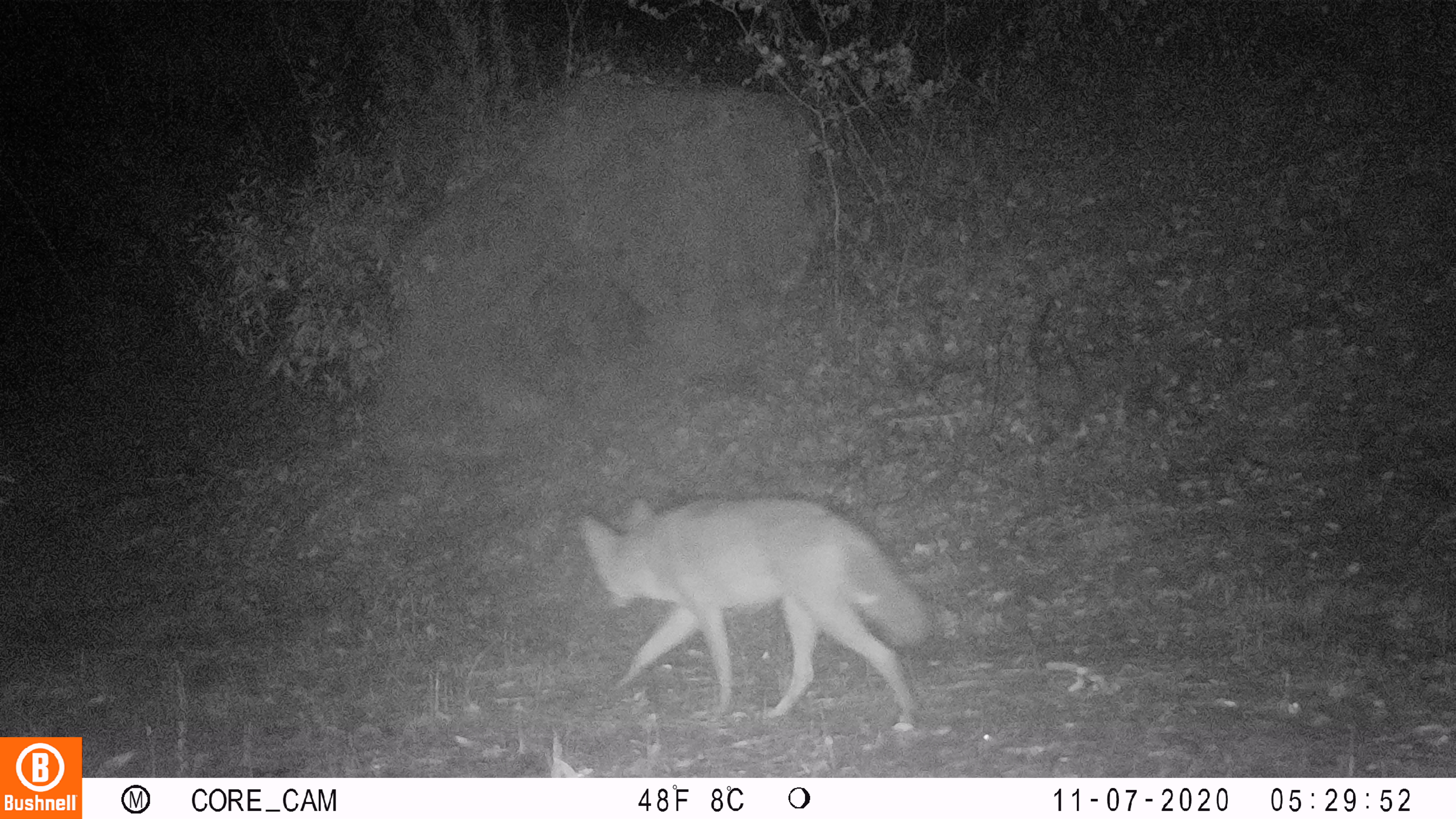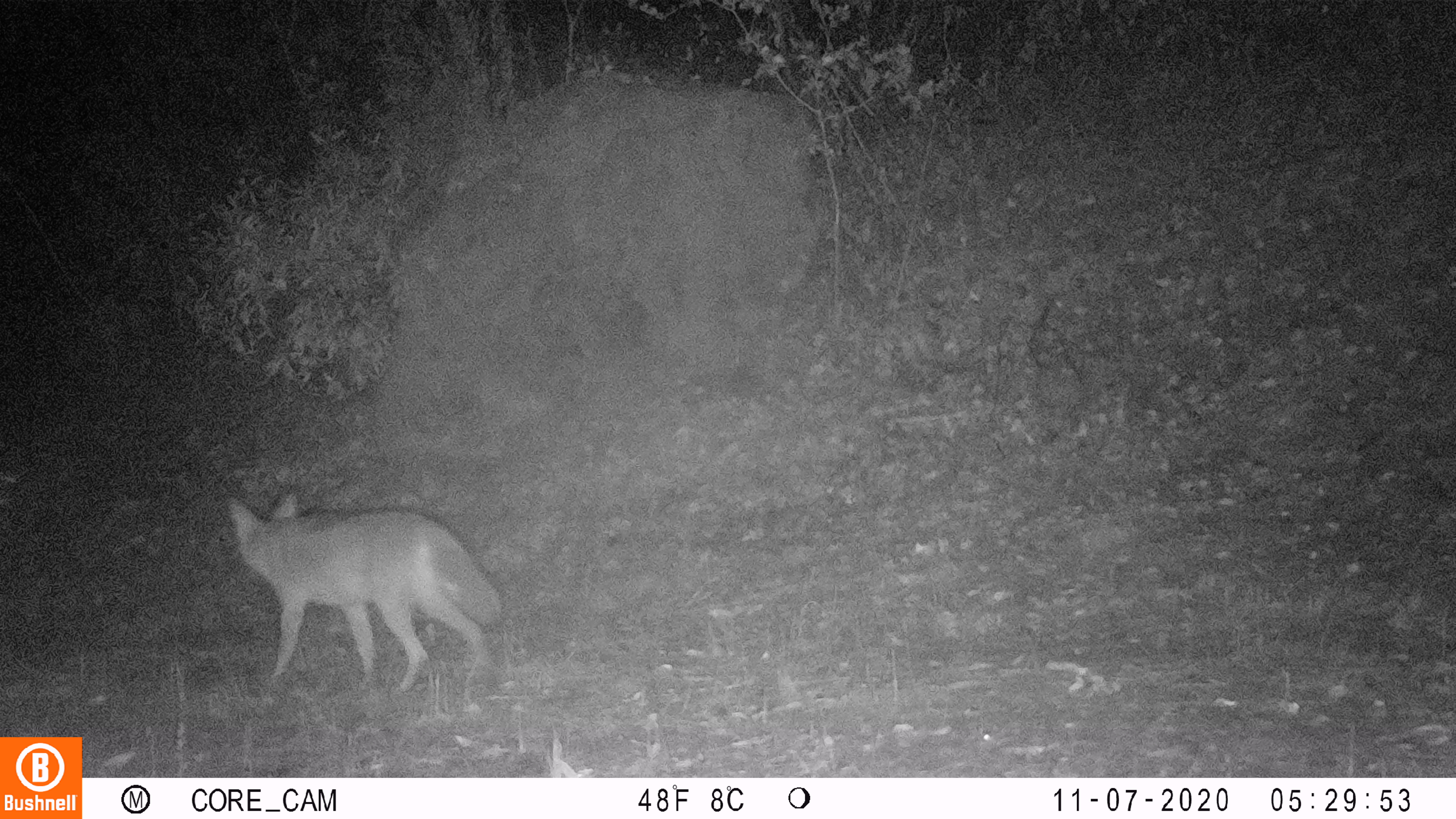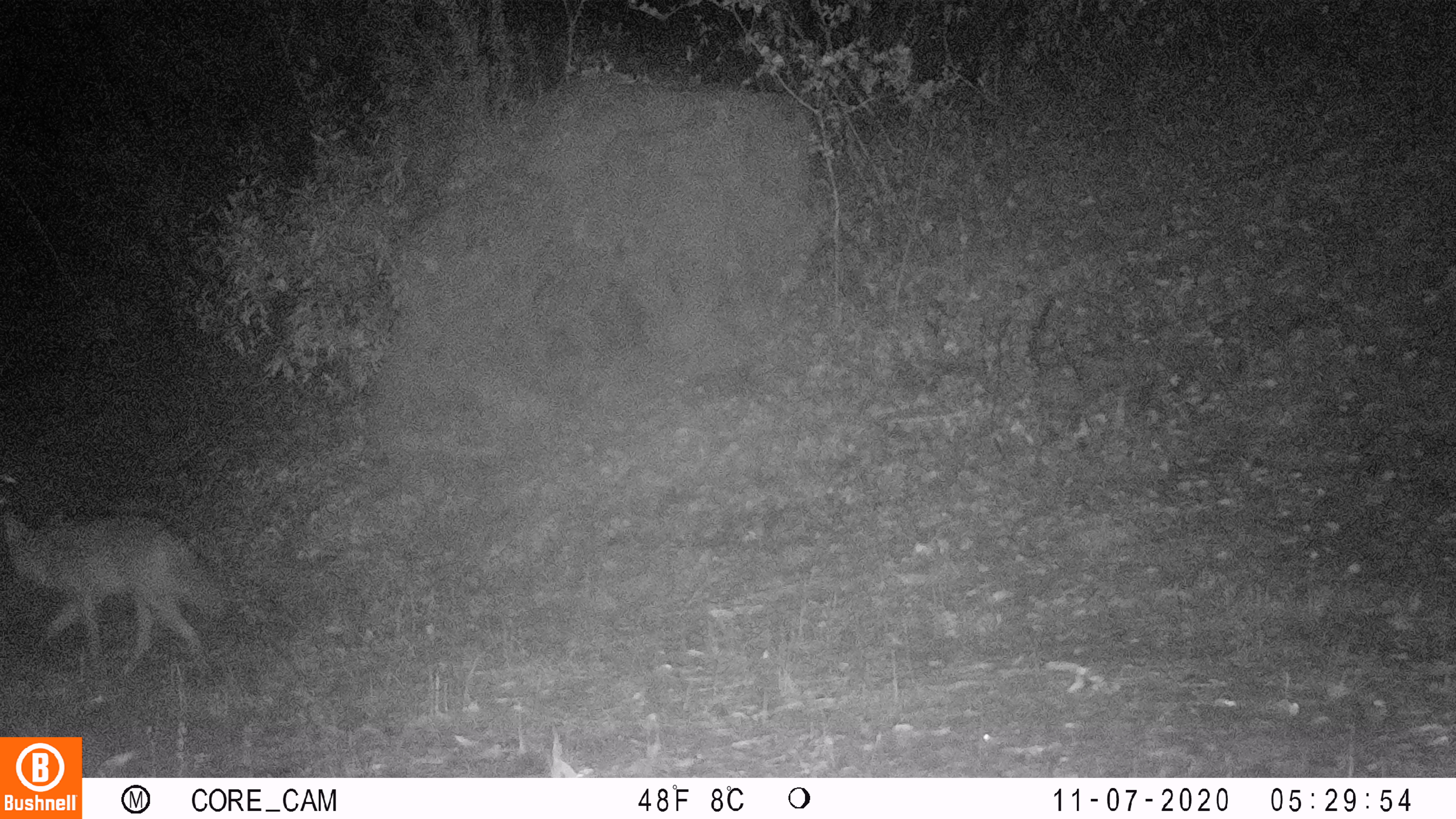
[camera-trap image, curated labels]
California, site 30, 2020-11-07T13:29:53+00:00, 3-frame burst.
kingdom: Animalia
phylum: Chordata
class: Mammalia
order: Carnivora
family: Canidae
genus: Canis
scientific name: Canis latrans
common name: coyote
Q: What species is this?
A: Coyote (Canis latrans).